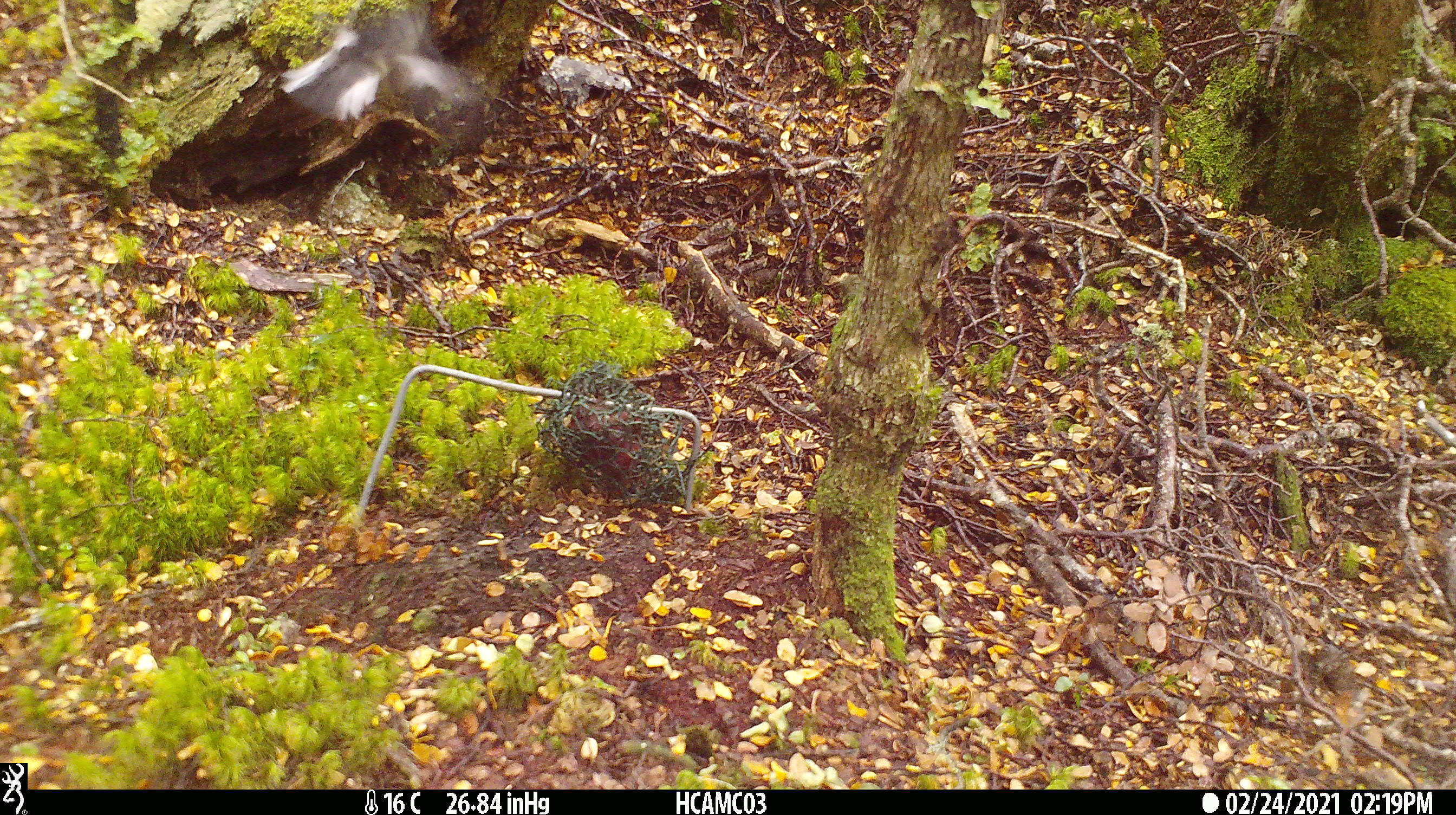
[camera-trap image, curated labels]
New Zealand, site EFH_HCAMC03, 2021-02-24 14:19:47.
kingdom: Animalia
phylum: Chordata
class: Aves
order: Passeriformes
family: Petroicidae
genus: Petroica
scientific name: Petroica macrocephala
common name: tomtit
Tomtit (Petroica macrocephala).